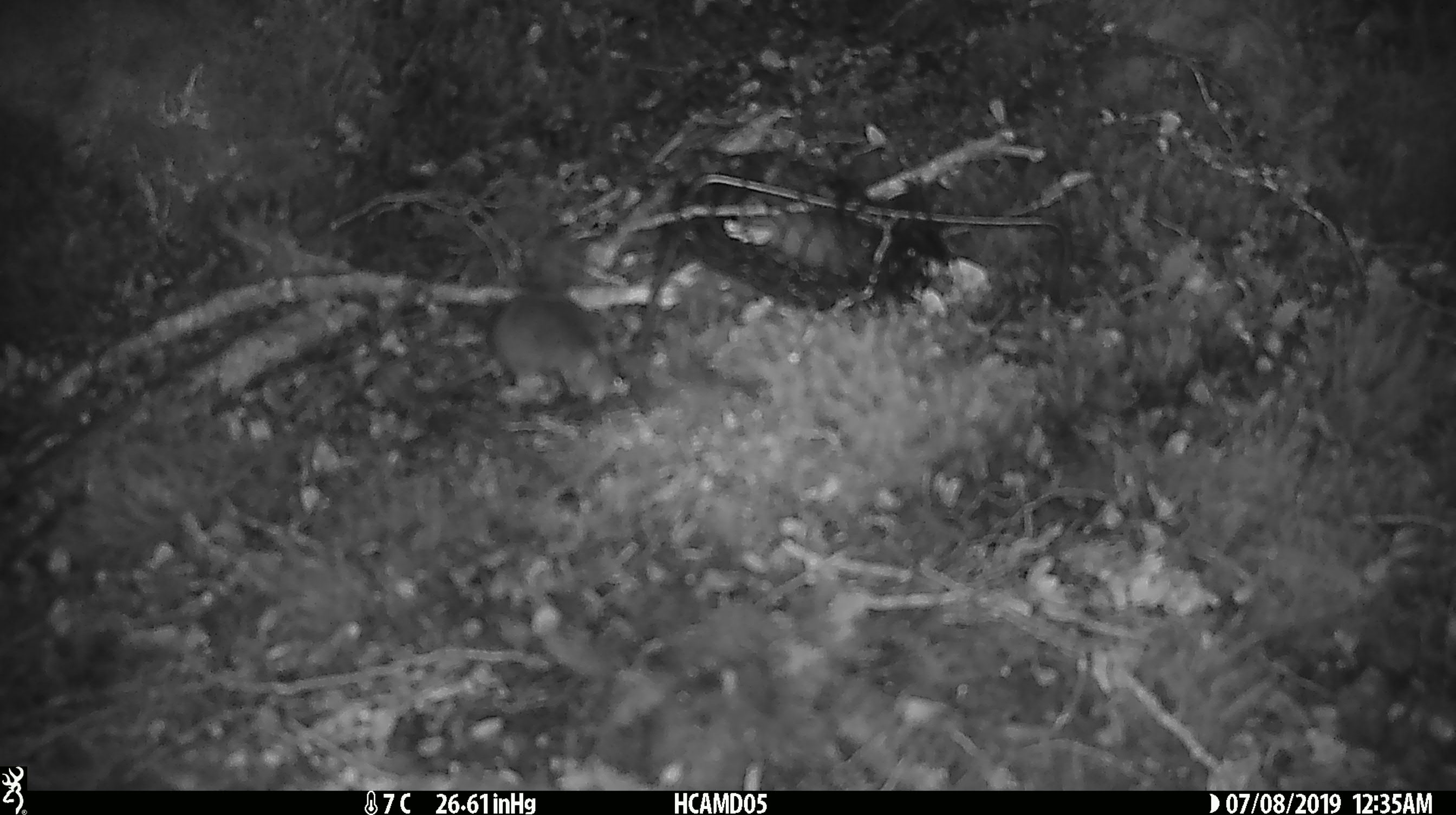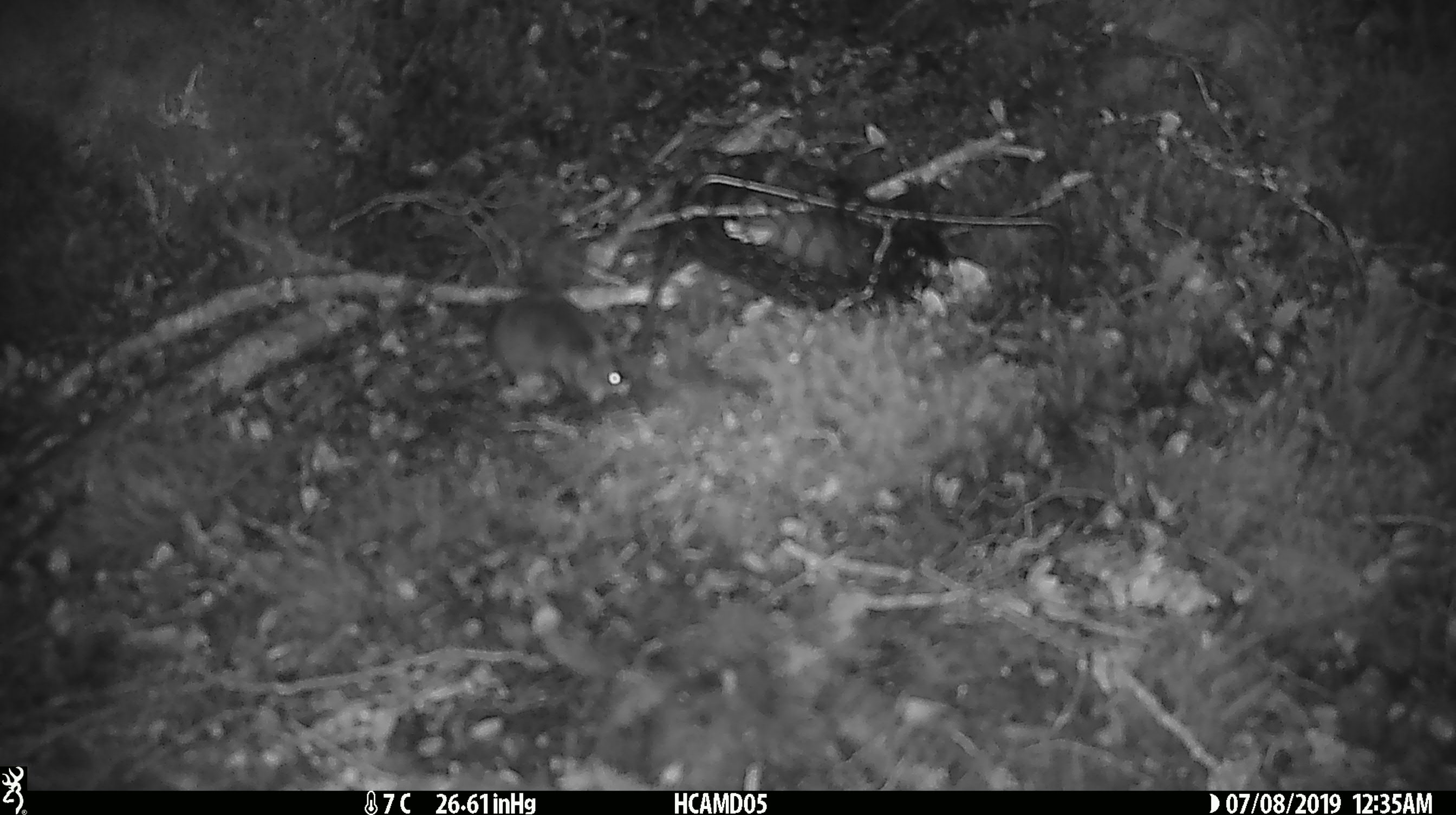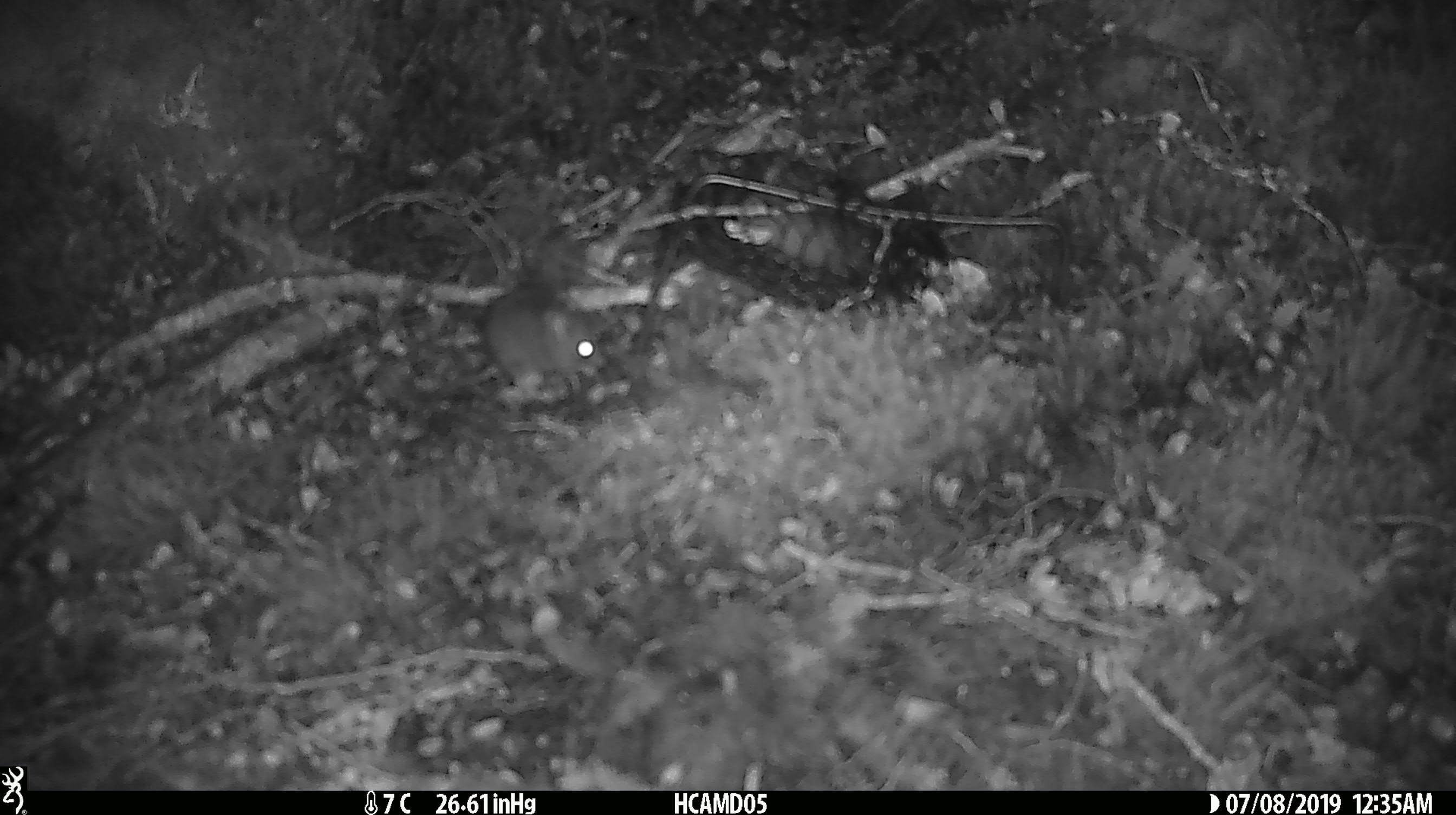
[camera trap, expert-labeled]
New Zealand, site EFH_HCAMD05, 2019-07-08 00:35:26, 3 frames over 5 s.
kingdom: Animalia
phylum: Chordata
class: Mammalia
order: Rodentia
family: Muridae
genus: Mus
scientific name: Mus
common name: mouse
Mouse (Mus).